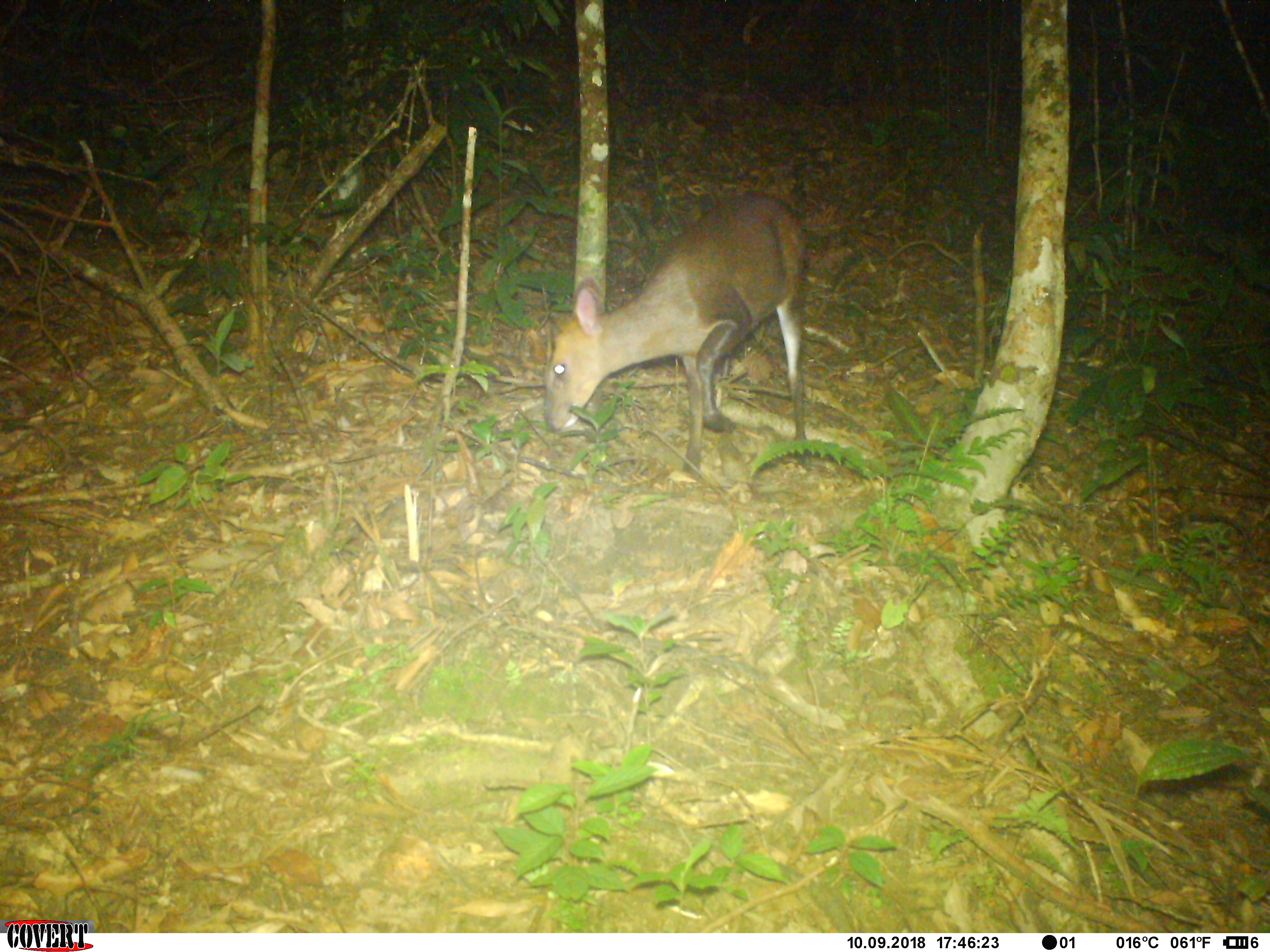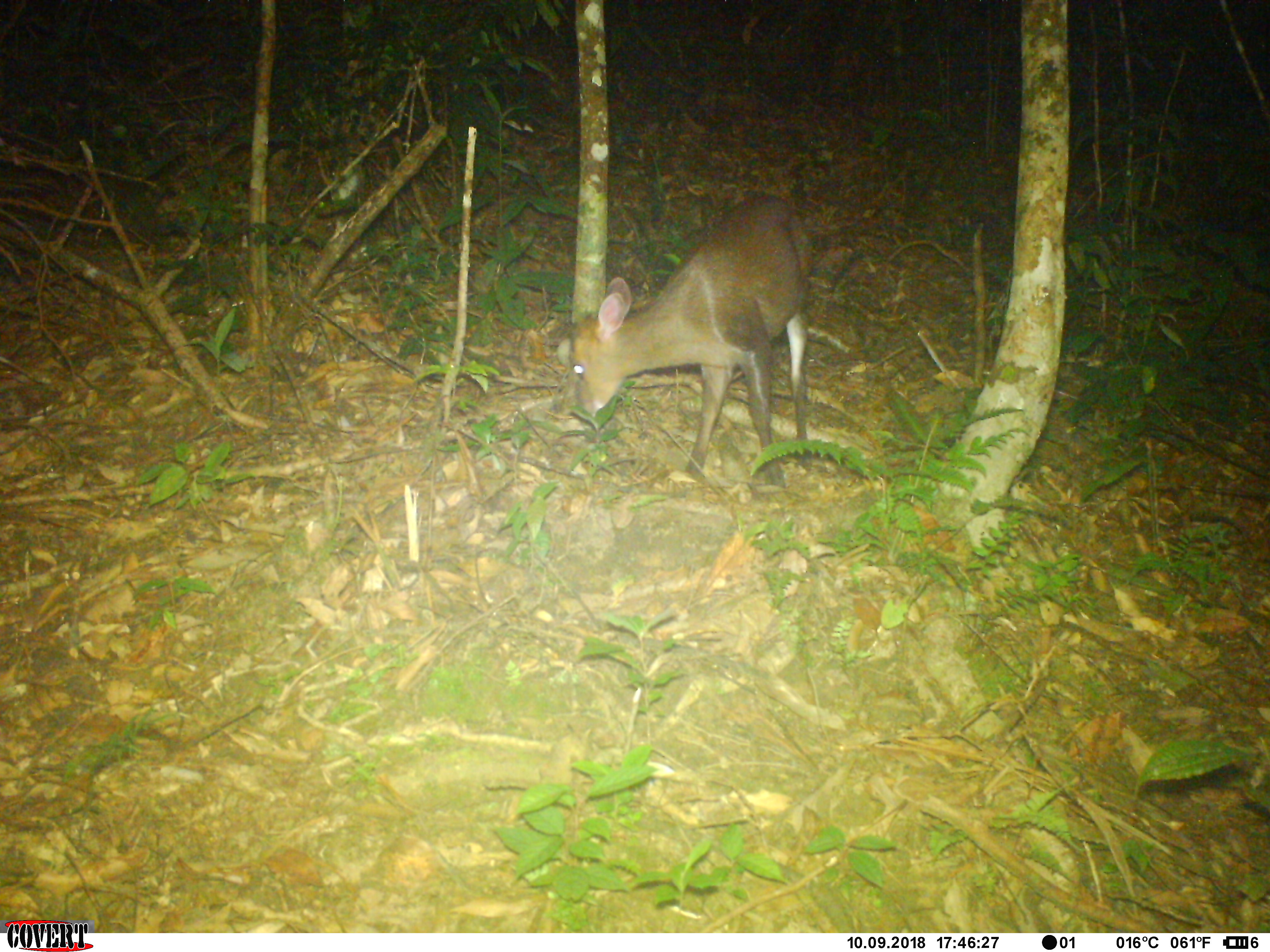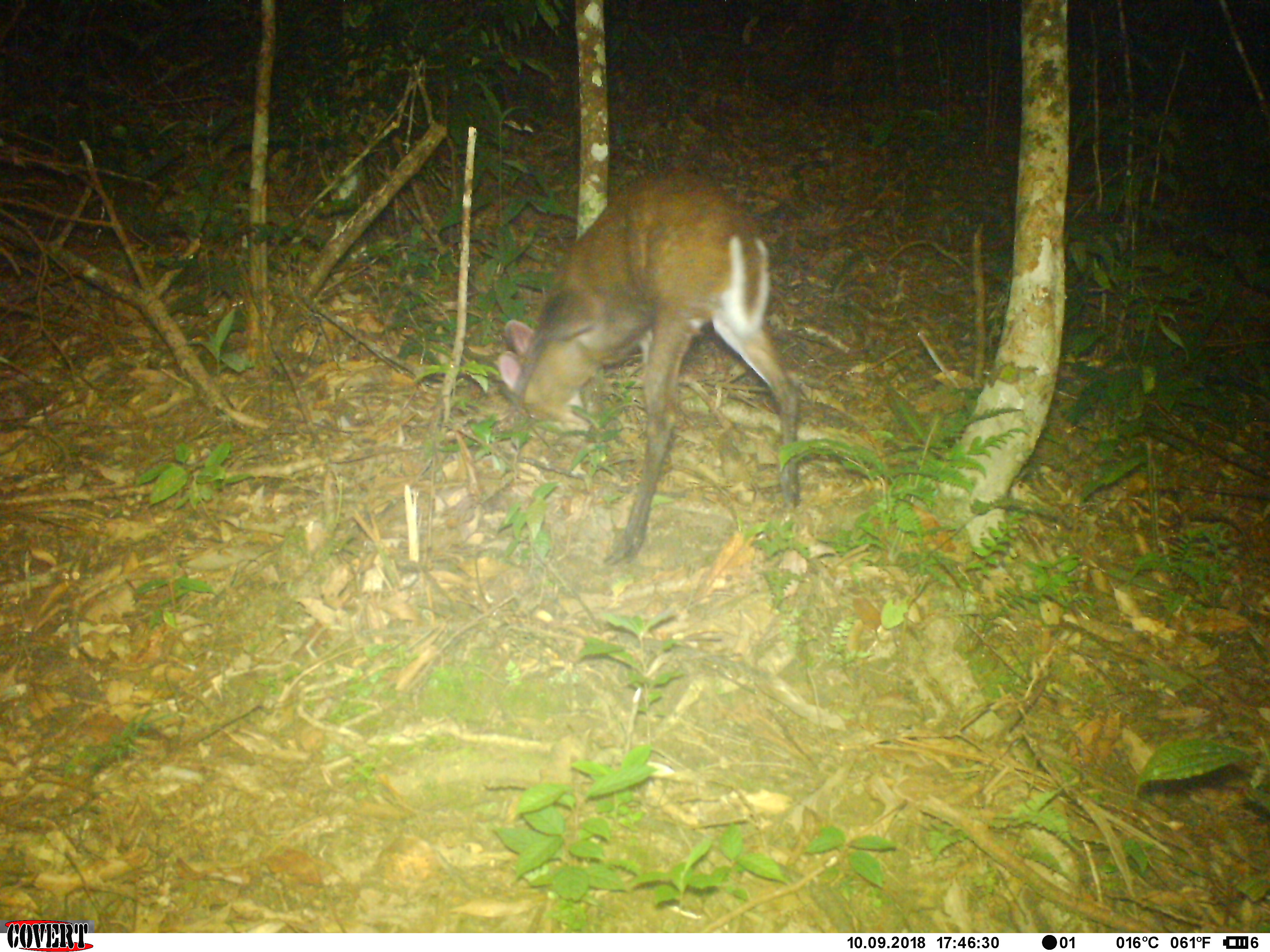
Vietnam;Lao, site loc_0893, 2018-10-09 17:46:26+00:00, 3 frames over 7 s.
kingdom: Animalia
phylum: Chordata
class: Mammalia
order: Artiodactyla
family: Cervidae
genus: Muntiacus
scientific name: Muntiacus rooseveltorum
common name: roosevelt's muntjac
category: roosevelts muntjac group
Roosevelts muntjac group (roosevelt's muntjac) (Muntiacus rooseveltorum). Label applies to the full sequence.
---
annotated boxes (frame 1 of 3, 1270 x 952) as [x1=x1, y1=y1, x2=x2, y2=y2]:
roosevelts muntjac group: [x1=543, y1=192, x2=812, y2=470]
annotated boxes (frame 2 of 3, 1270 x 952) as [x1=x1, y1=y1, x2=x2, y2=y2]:
roosevelts muntjac group: [x1=568, y1=194, x2=813, y2=487]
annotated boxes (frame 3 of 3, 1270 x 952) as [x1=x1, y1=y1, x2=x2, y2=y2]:
roosevelts muntjac group: [x1=496, y1=166, x2=800, y2=565]